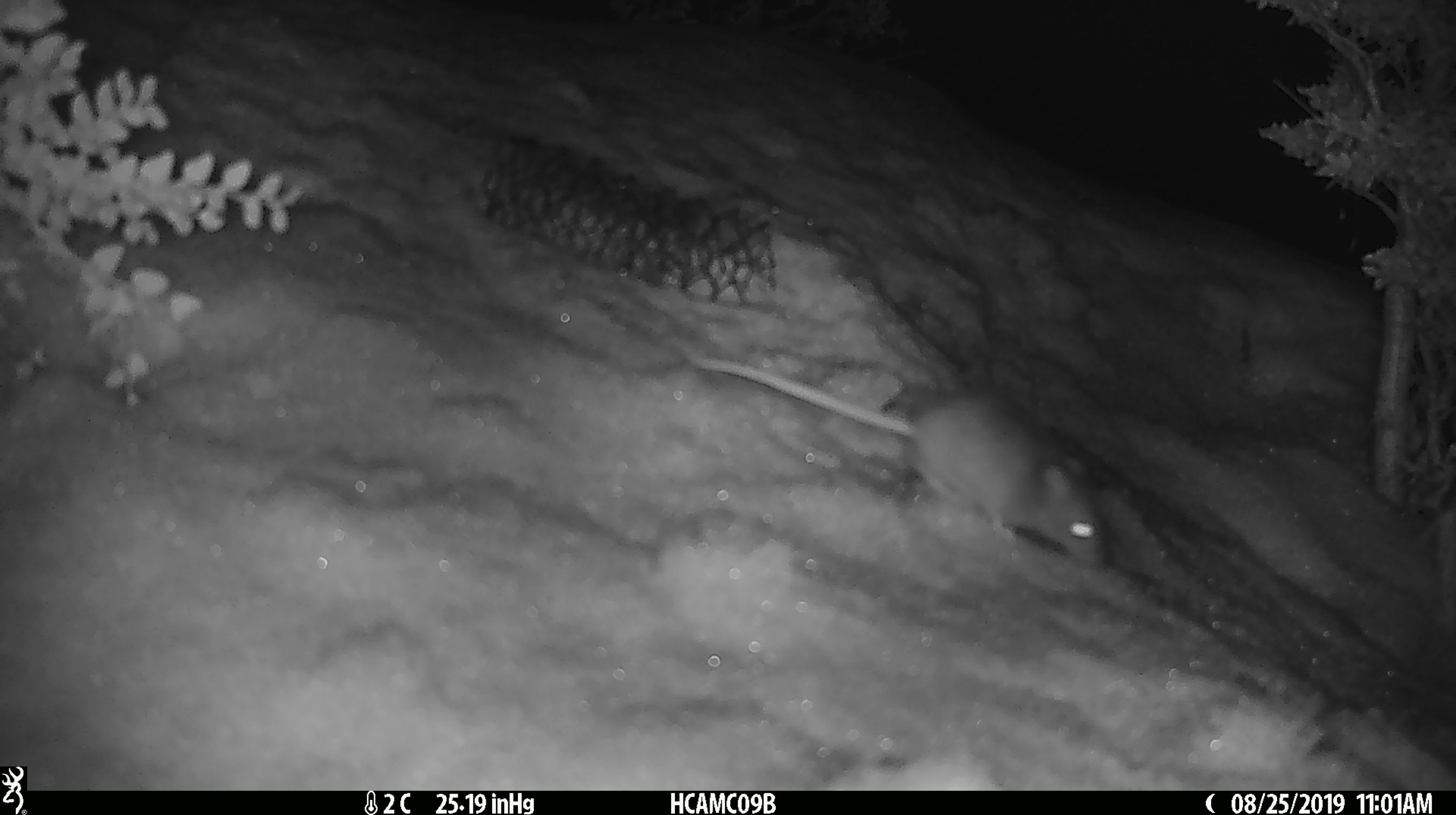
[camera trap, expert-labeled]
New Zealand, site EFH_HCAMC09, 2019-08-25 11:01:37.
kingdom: Animalia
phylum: Chordata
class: Mammalia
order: Rodentia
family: Muridae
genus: Mus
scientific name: Mus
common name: mouse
Mouse (Mus).